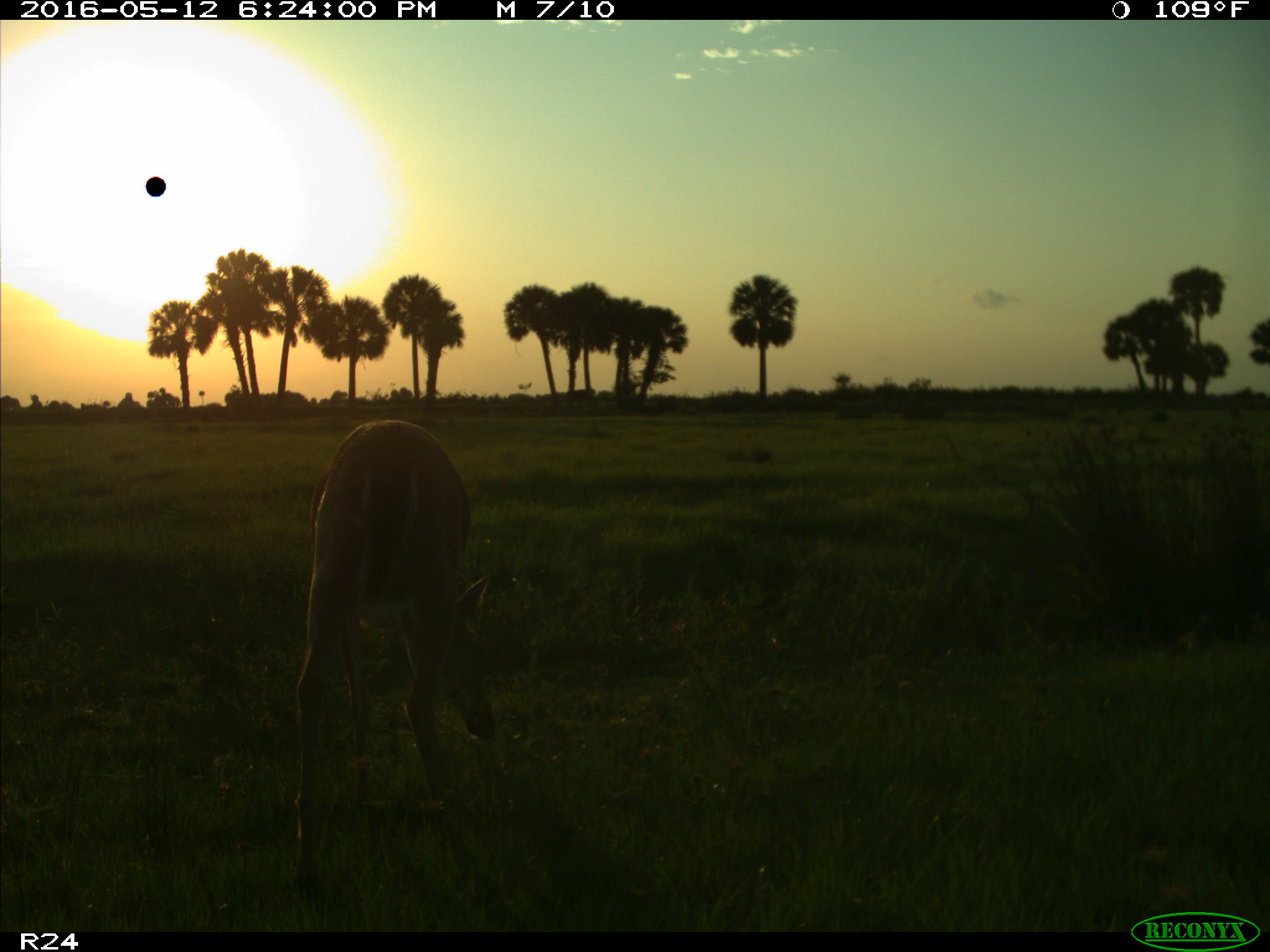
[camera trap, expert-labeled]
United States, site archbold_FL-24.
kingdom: Animalia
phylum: Chordata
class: Mammalia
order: Artiodactyla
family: Cervidae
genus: Odocoileus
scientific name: Odocoileus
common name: deer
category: unidentified deer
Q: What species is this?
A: Unidentified deer (deer) (Odocoileus).